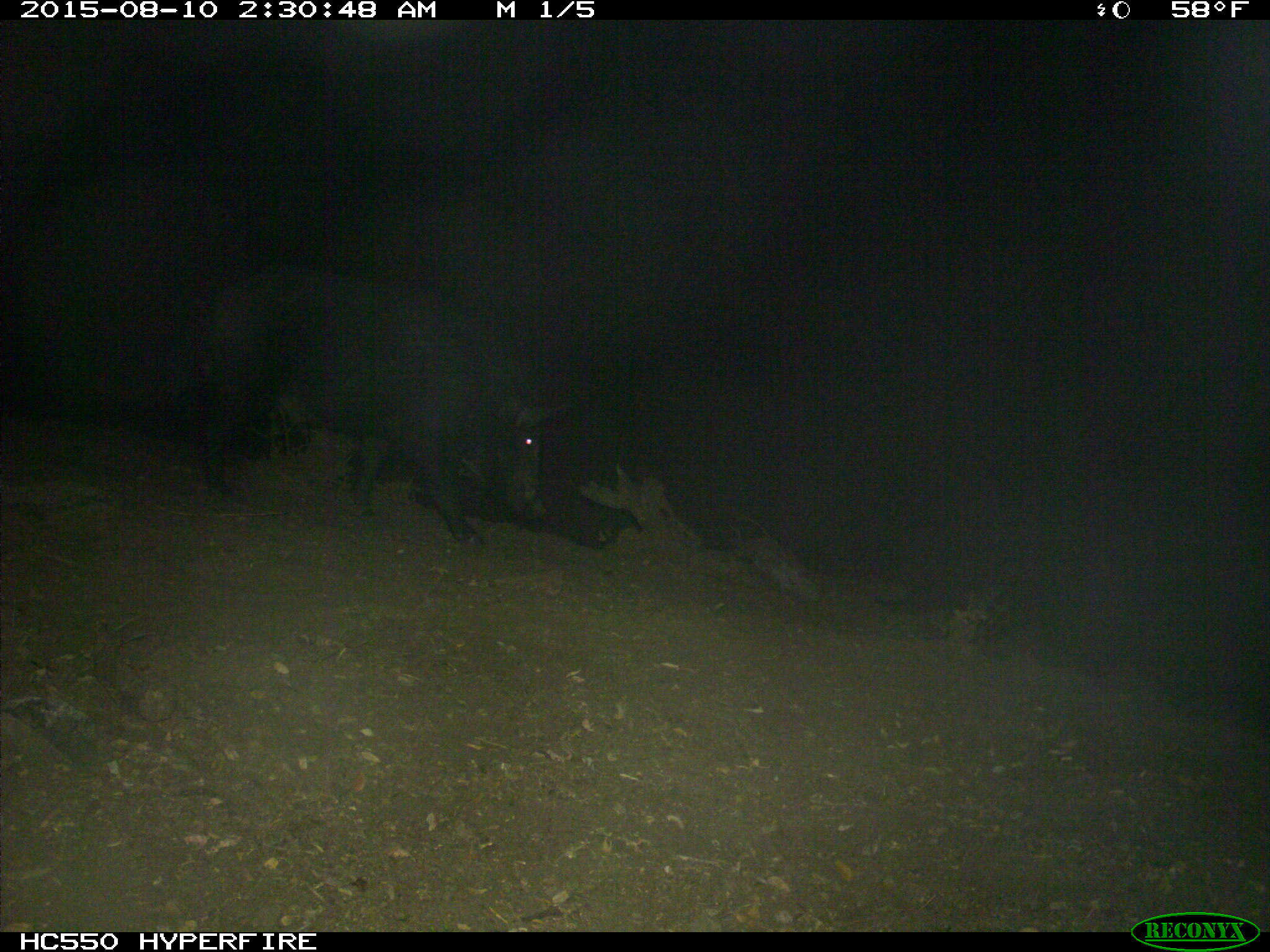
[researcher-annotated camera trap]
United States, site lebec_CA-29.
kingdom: Animalia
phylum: Chordata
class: Mammalia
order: Artiodactyla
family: Suidae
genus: Sus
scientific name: Sus scrofa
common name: wild boar